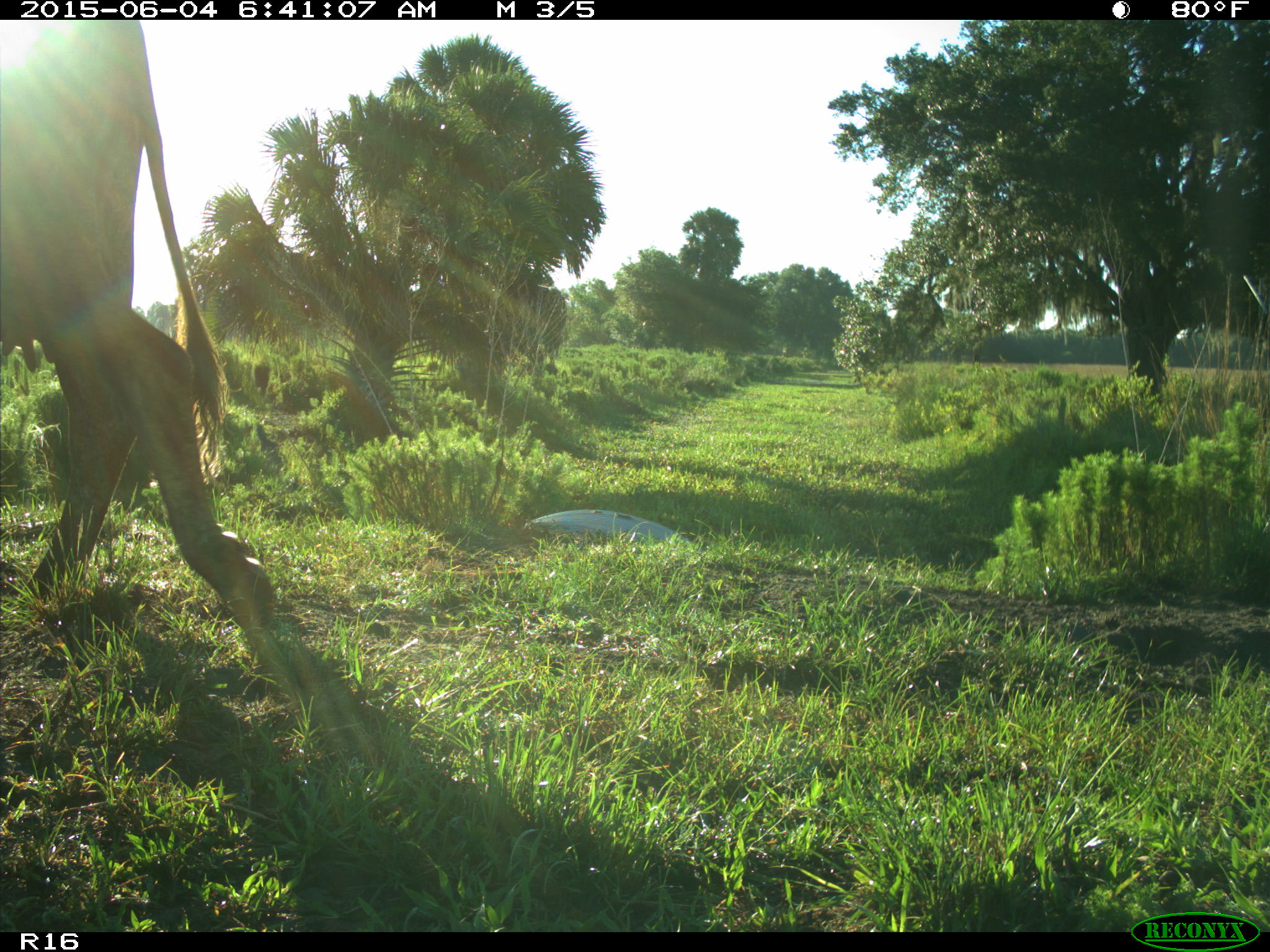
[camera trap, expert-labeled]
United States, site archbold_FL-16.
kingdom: Animalia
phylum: Chordata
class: Mammalia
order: Artiodactyla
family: Bovidae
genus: Bos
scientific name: Bos taurus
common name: domestic cow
Bos taurus (domestic cow).